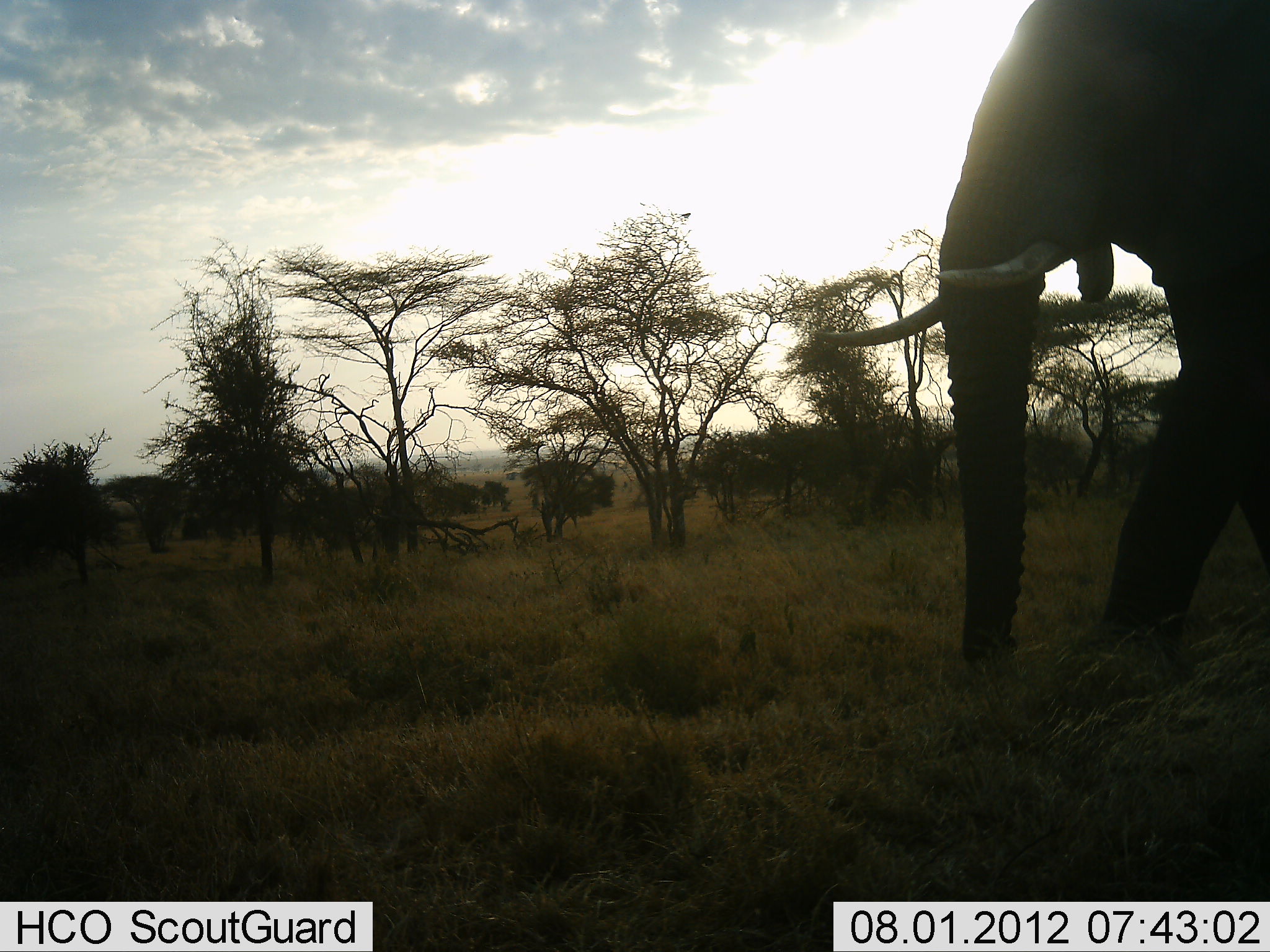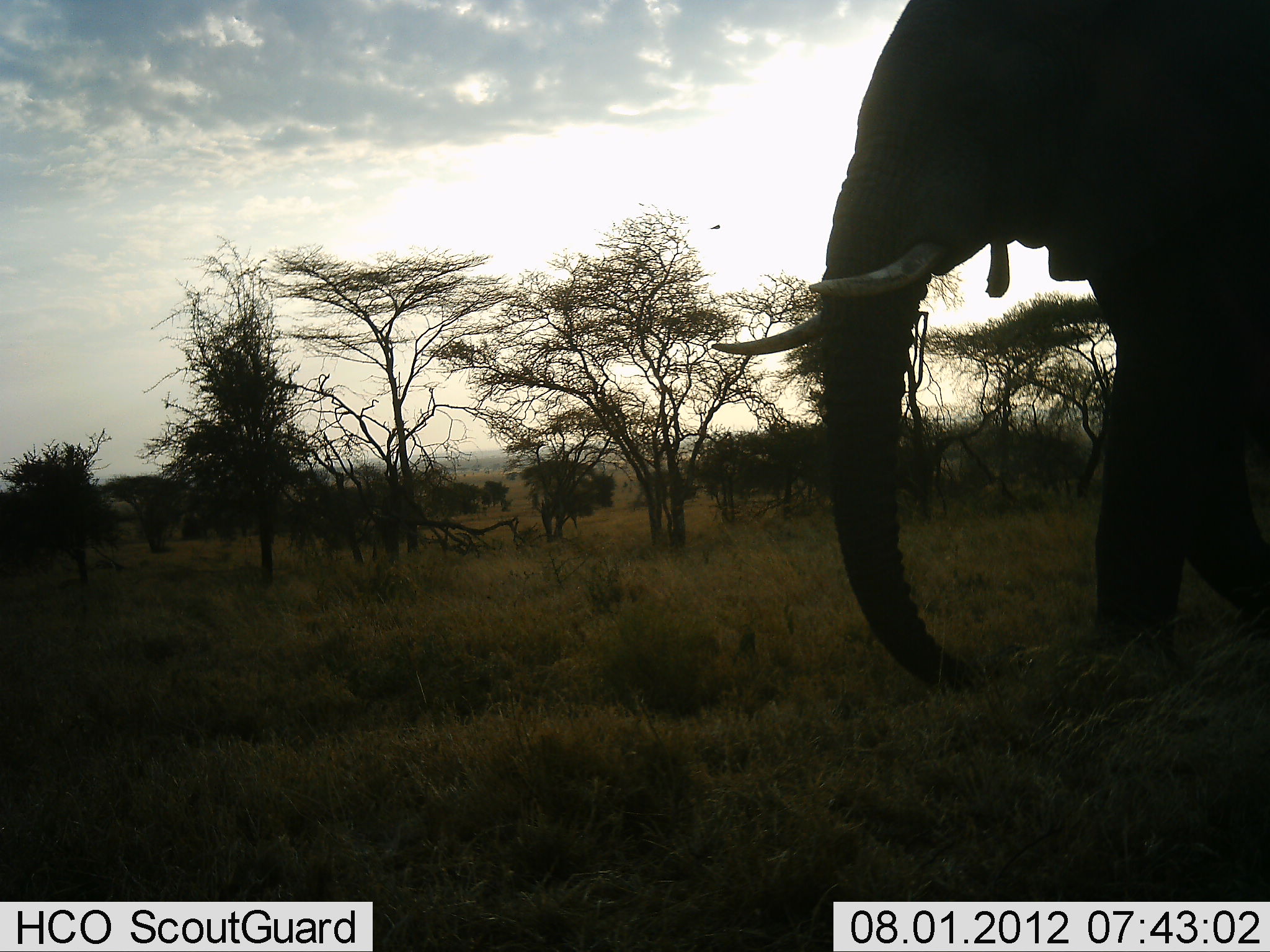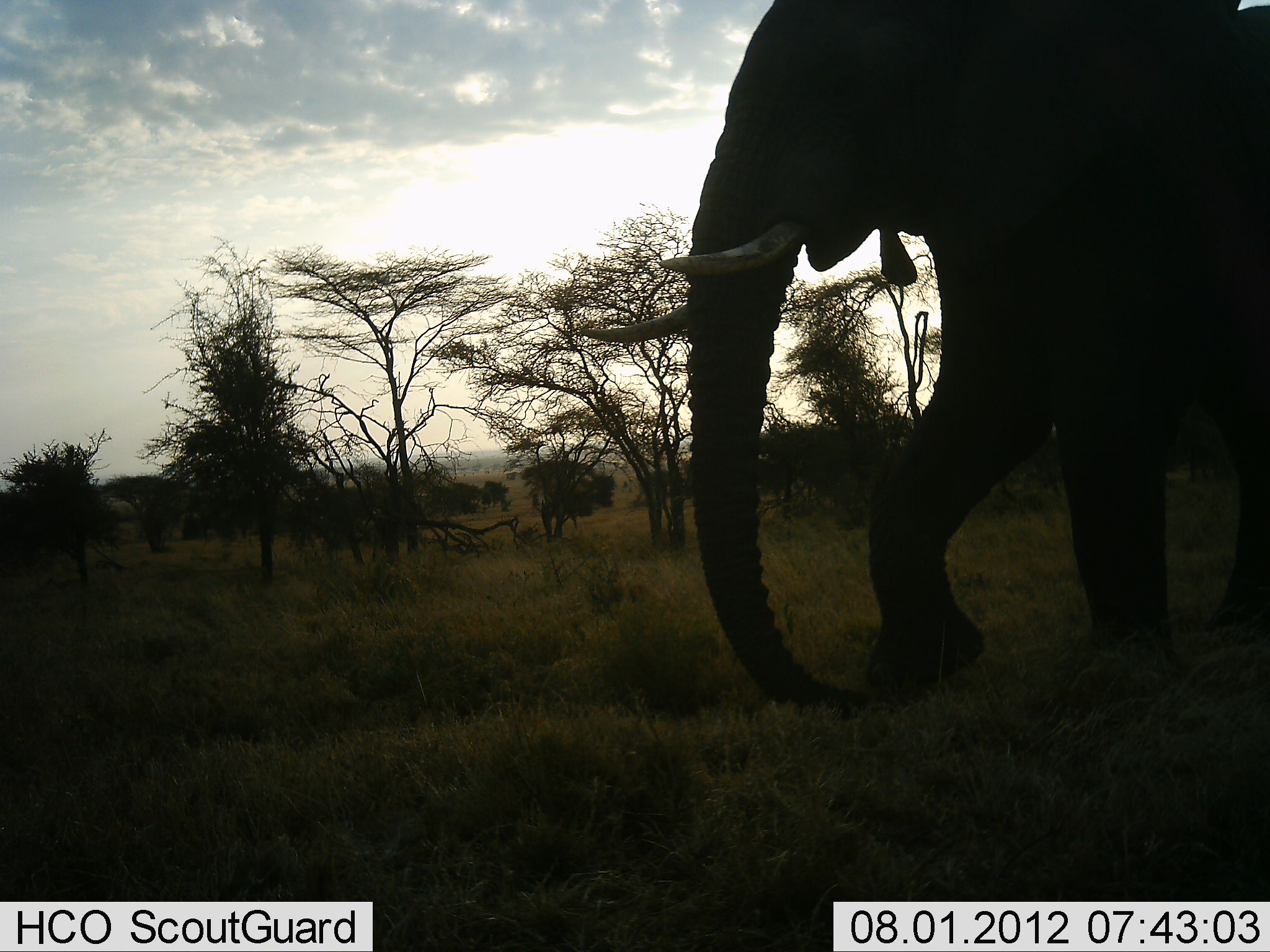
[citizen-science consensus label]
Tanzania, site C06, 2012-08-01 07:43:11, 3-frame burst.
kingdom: Animalia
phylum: Chordata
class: Mammalia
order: Proboscidea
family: Elephantidae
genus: Loxodonta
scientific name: Loxodonta africana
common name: african bush elephant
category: elephant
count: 1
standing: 20%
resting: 0%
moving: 90%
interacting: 0%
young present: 0%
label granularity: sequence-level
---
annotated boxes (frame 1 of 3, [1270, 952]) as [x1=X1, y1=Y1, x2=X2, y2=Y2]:
animal: [x1=812, y1=0, x2=1270, y2=679]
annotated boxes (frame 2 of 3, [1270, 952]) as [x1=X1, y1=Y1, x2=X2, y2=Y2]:
animal: [x1=707, y1=0, x2=1270, y2=700]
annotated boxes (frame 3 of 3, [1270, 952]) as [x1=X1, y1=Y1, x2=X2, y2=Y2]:
animal: [x1=572, y1=0, x2=1269, y2=720]